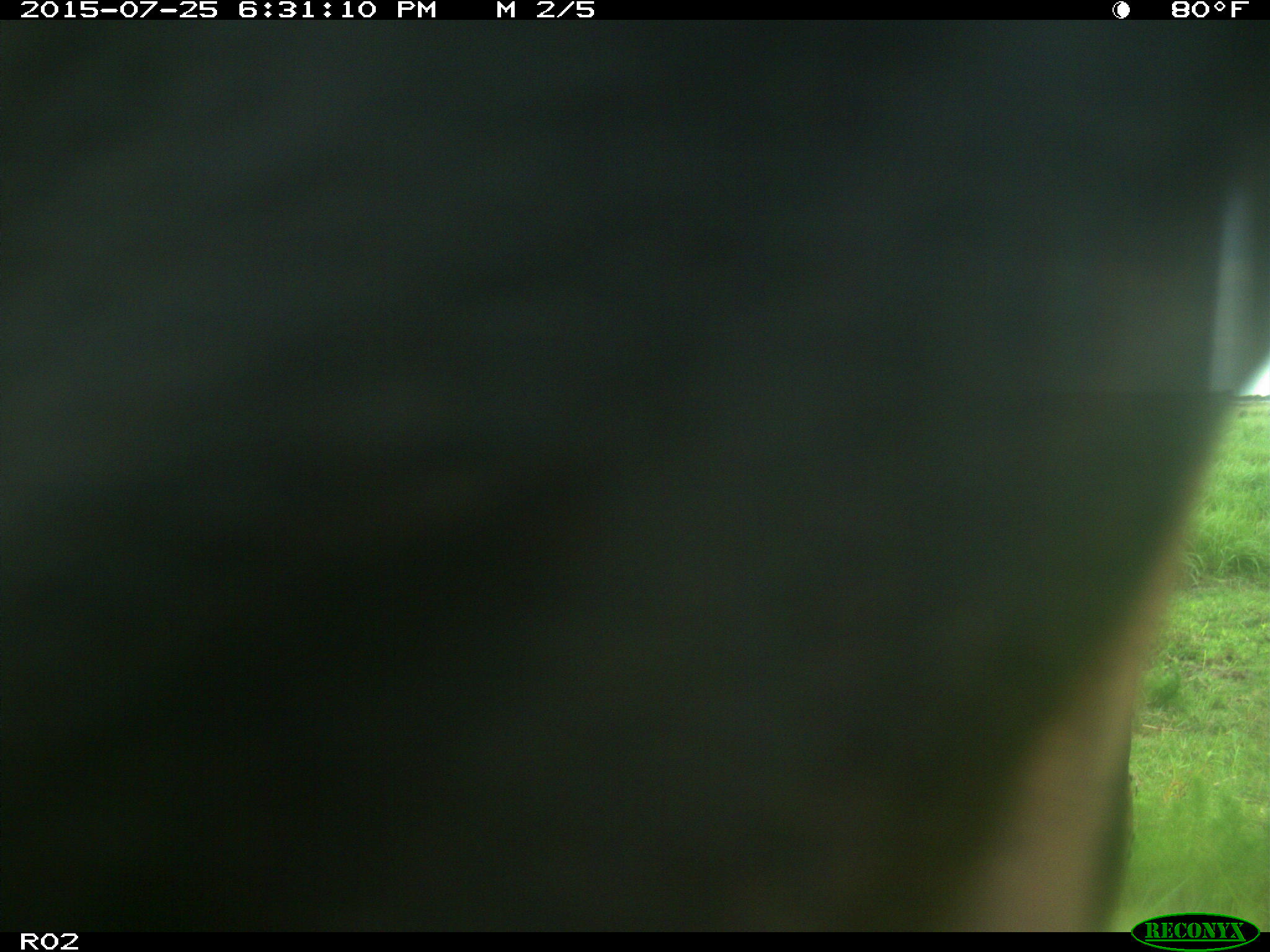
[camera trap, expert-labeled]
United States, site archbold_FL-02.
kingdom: Animalia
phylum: Chordata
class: Mammalia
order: Artiodactyla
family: Bovidae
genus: Bos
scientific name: Bos taurus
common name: domestic cow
Bos taurus (domestic cow).